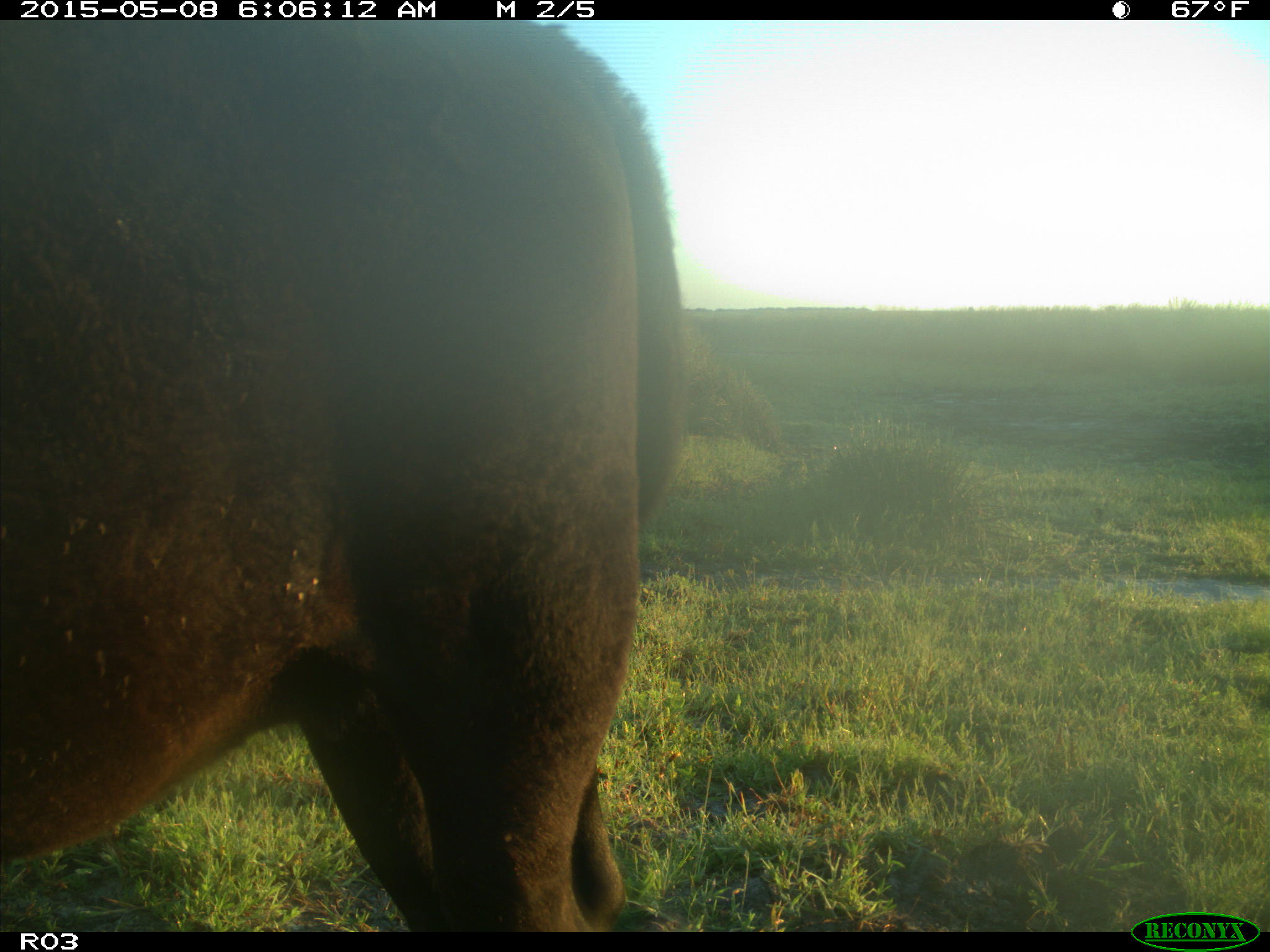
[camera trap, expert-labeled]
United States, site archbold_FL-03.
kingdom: Animalia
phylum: Chordata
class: Mammalia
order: Artiodactyla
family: Bovidae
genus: Bos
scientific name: Bos taurus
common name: domestic cow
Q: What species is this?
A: Bos taurus (domestic cow).